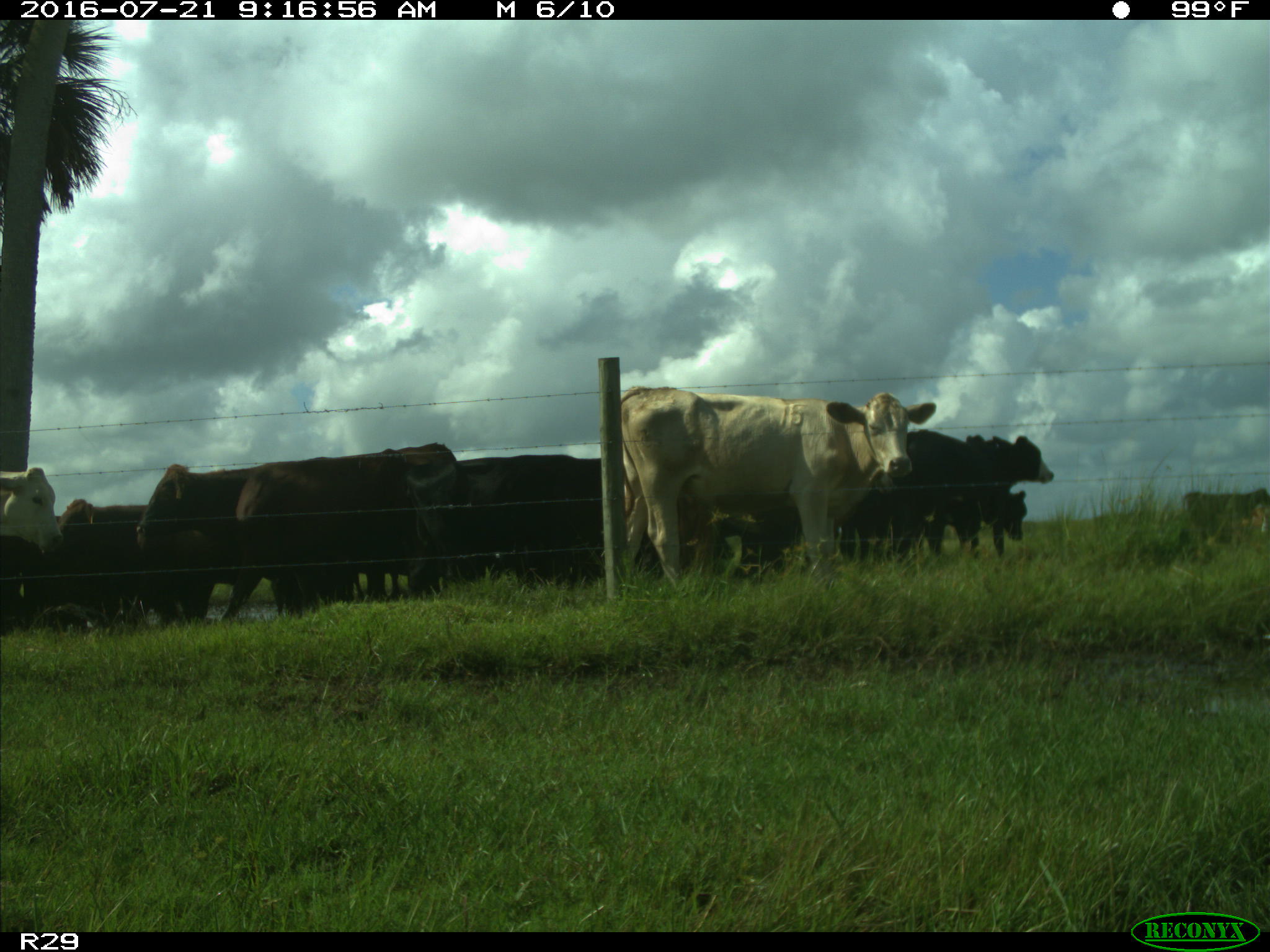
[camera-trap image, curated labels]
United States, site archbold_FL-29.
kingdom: Animalia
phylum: Chordata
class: Mammalia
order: Artiodactyla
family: Bovidae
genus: Bos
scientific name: Bos taurus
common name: domestic cow